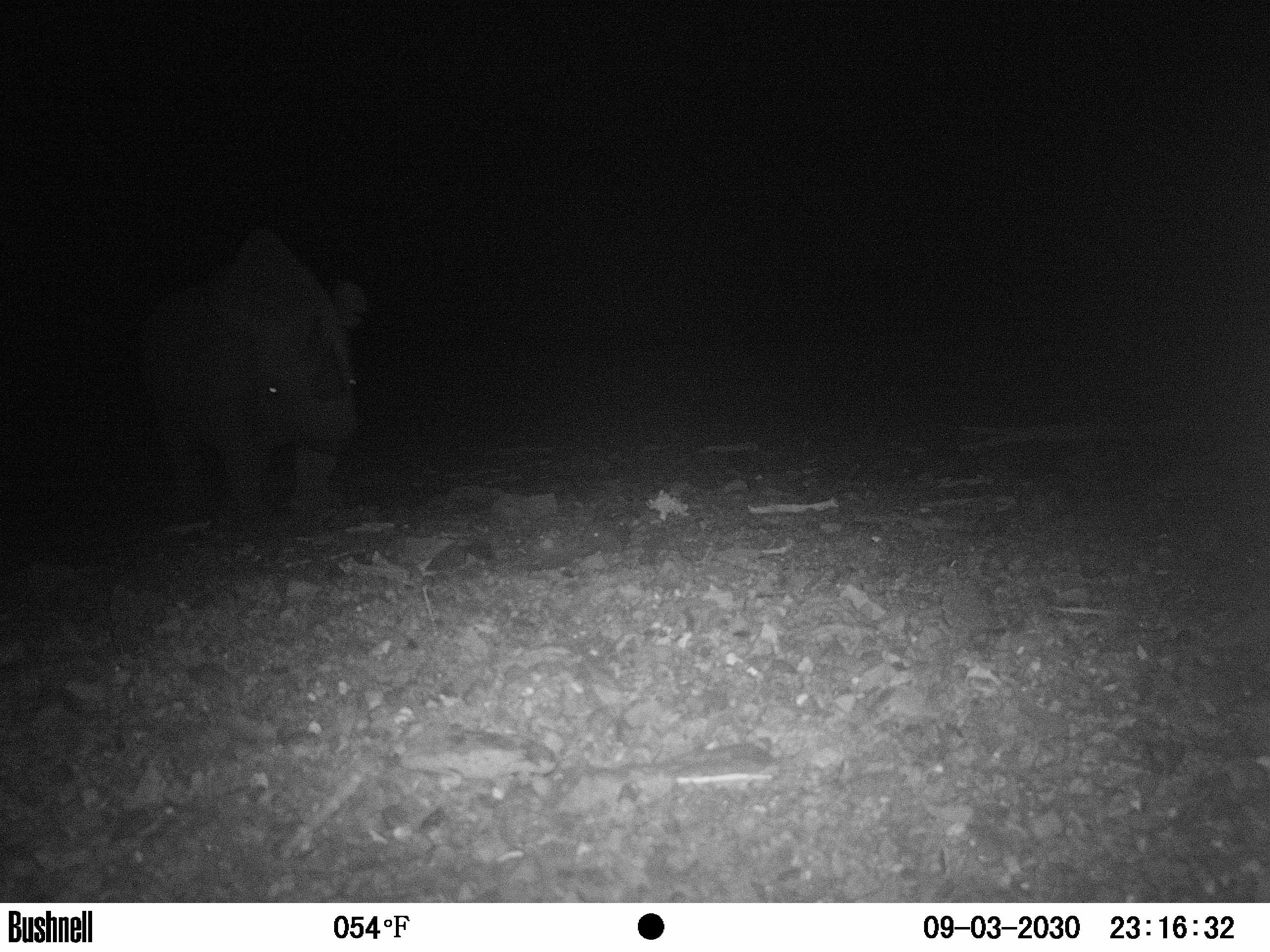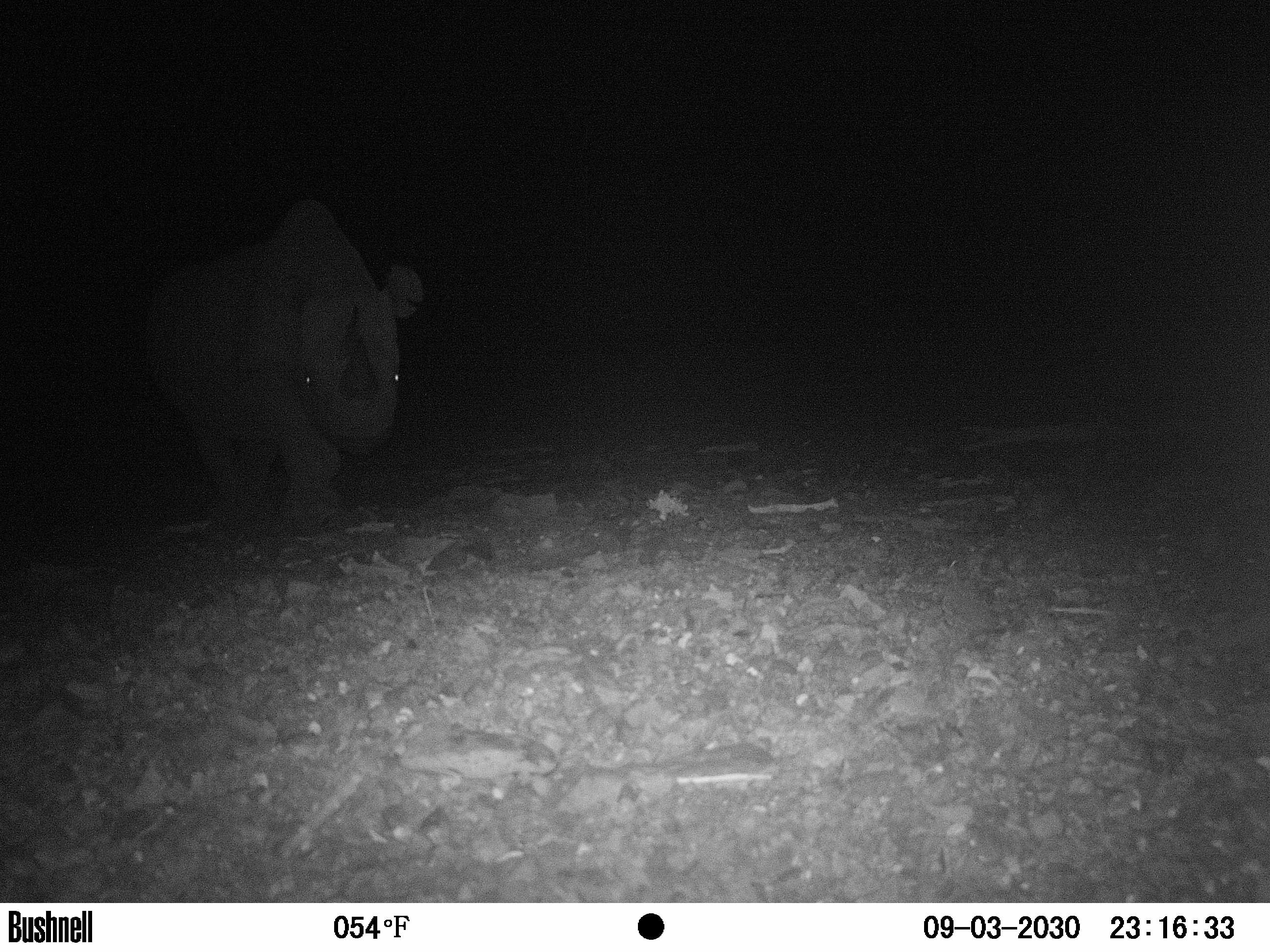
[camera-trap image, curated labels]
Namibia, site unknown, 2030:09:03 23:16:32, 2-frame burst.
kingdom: Animalia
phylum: Chordata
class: Mammalia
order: Perissodactyla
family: Rhinocerotidae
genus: Diceros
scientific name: Diceros bicornis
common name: black rhinoceros